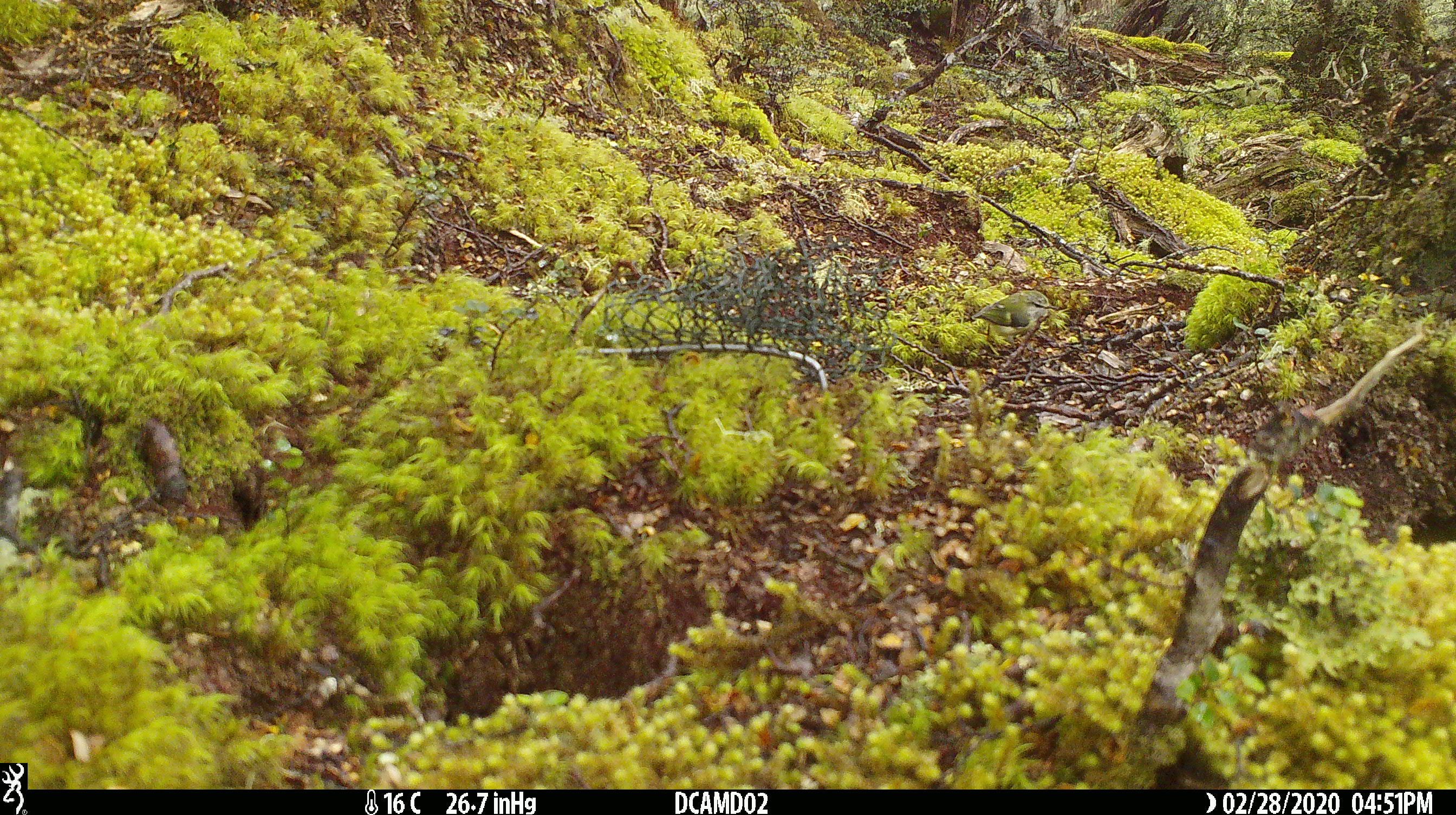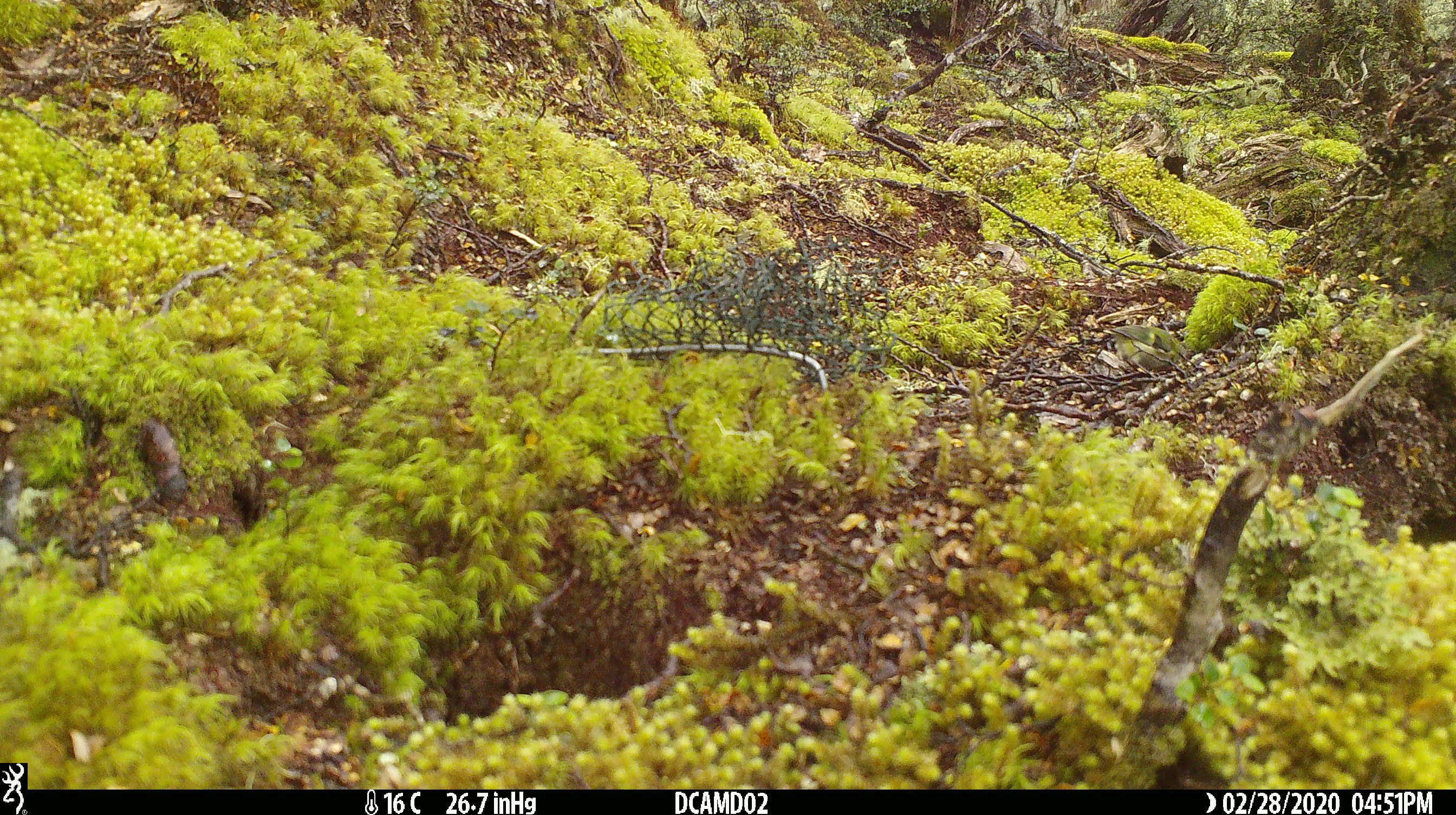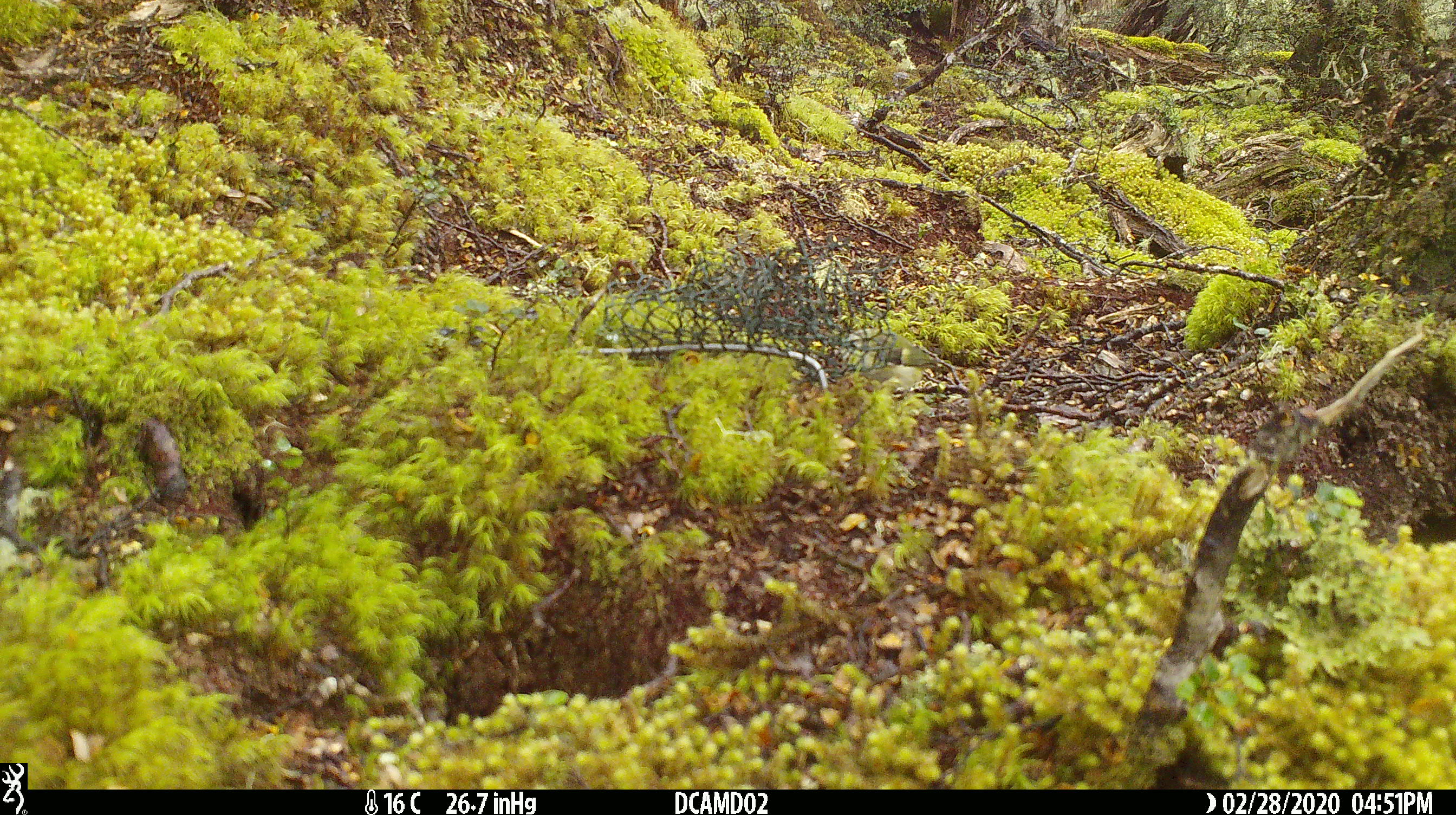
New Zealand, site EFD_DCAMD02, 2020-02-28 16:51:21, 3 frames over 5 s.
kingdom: Animalia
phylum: Chordata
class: Aves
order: Passeriformes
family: Acanthisittidae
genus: Acanthisitta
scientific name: Acanthisitta chloris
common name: rifleman